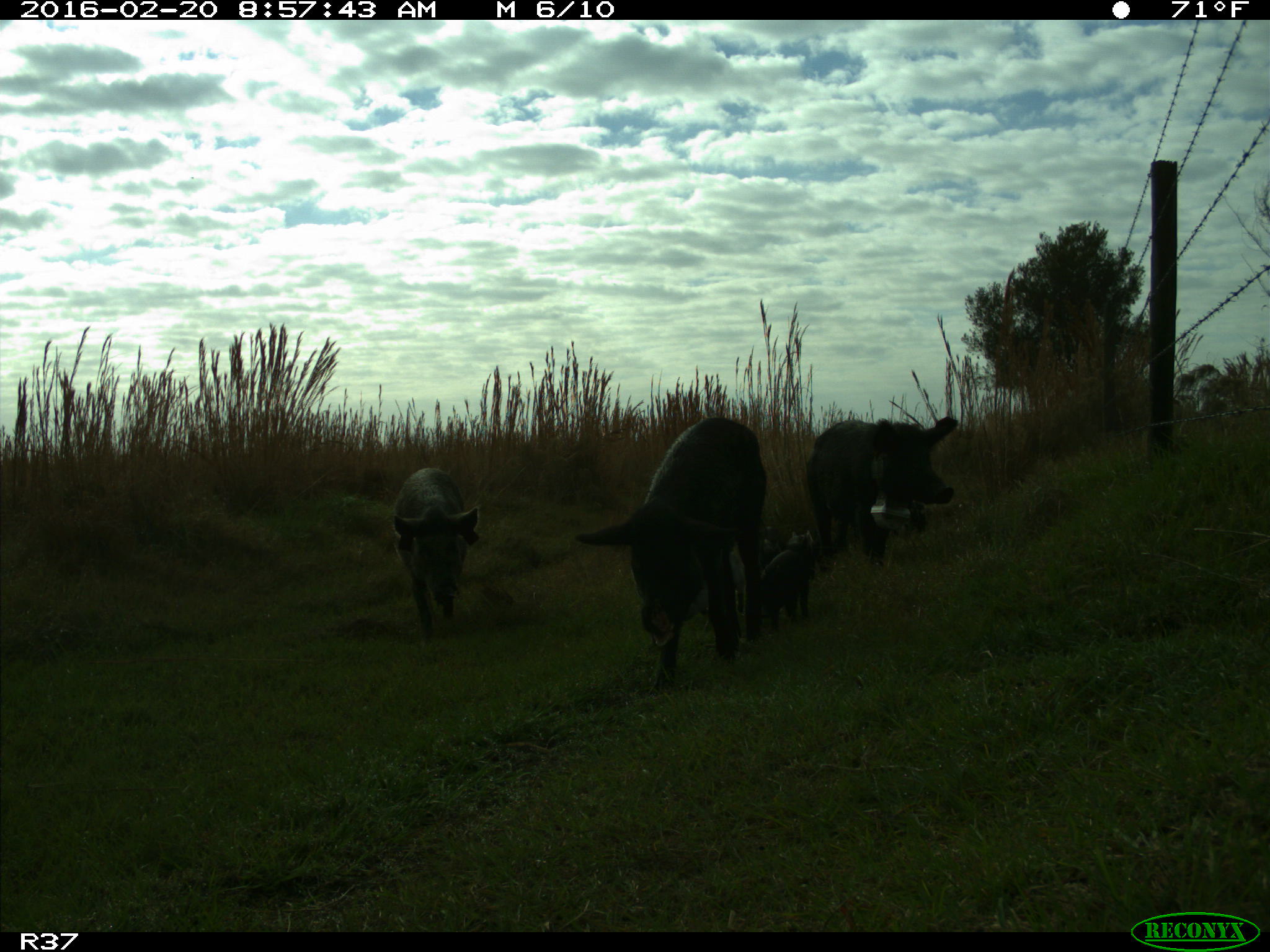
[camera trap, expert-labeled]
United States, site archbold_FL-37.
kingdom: Animalia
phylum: Chordata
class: Mammalia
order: Artiodactyla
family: Suidae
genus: Sus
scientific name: Sus scrofa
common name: wild boar